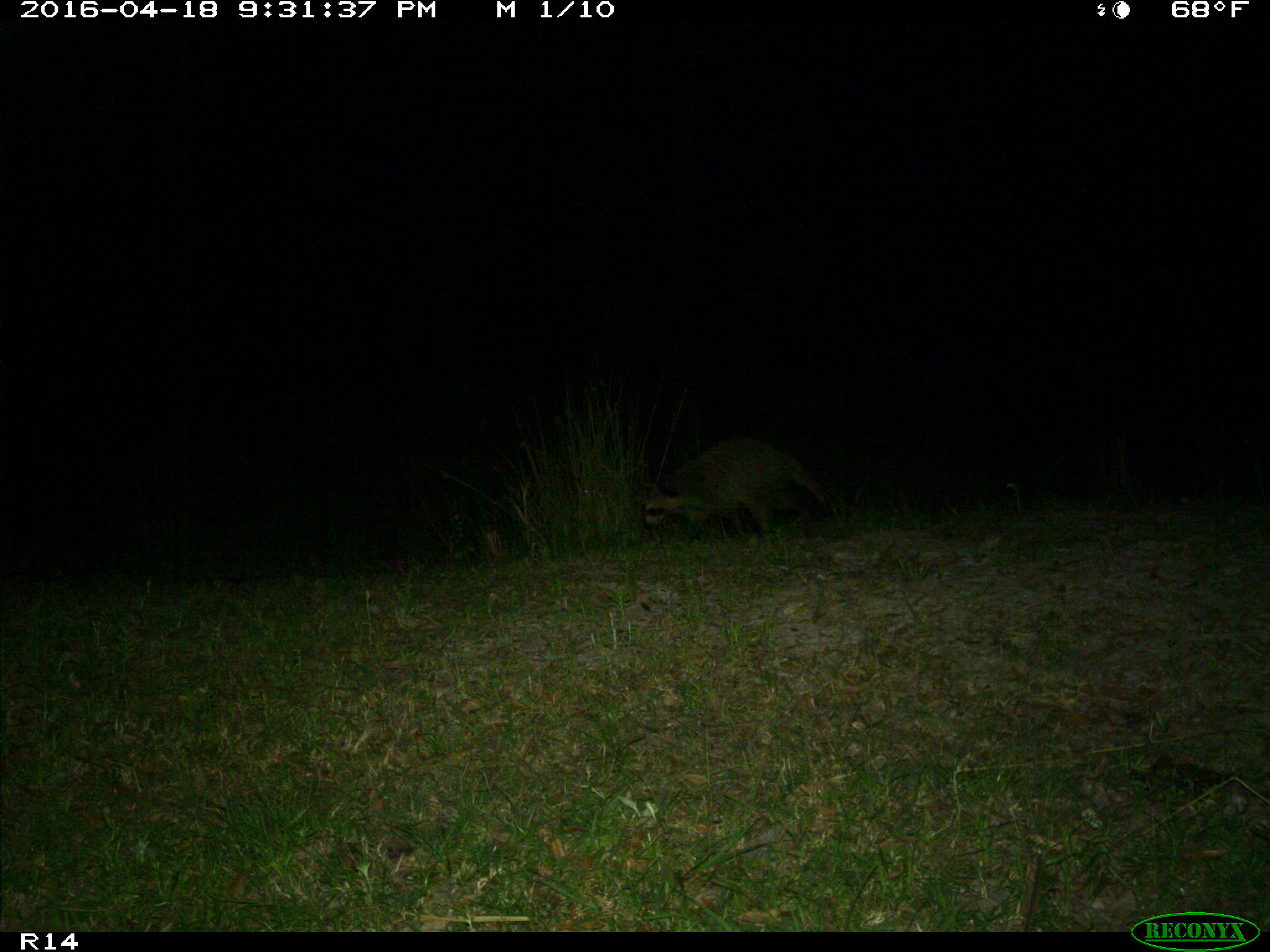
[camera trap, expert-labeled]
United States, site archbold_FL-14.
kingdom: Animalia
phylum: Chordata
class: Mammalia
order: Carnivora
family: Procyonidae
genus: Procyon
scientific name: Procyon lotor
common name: common raccoon